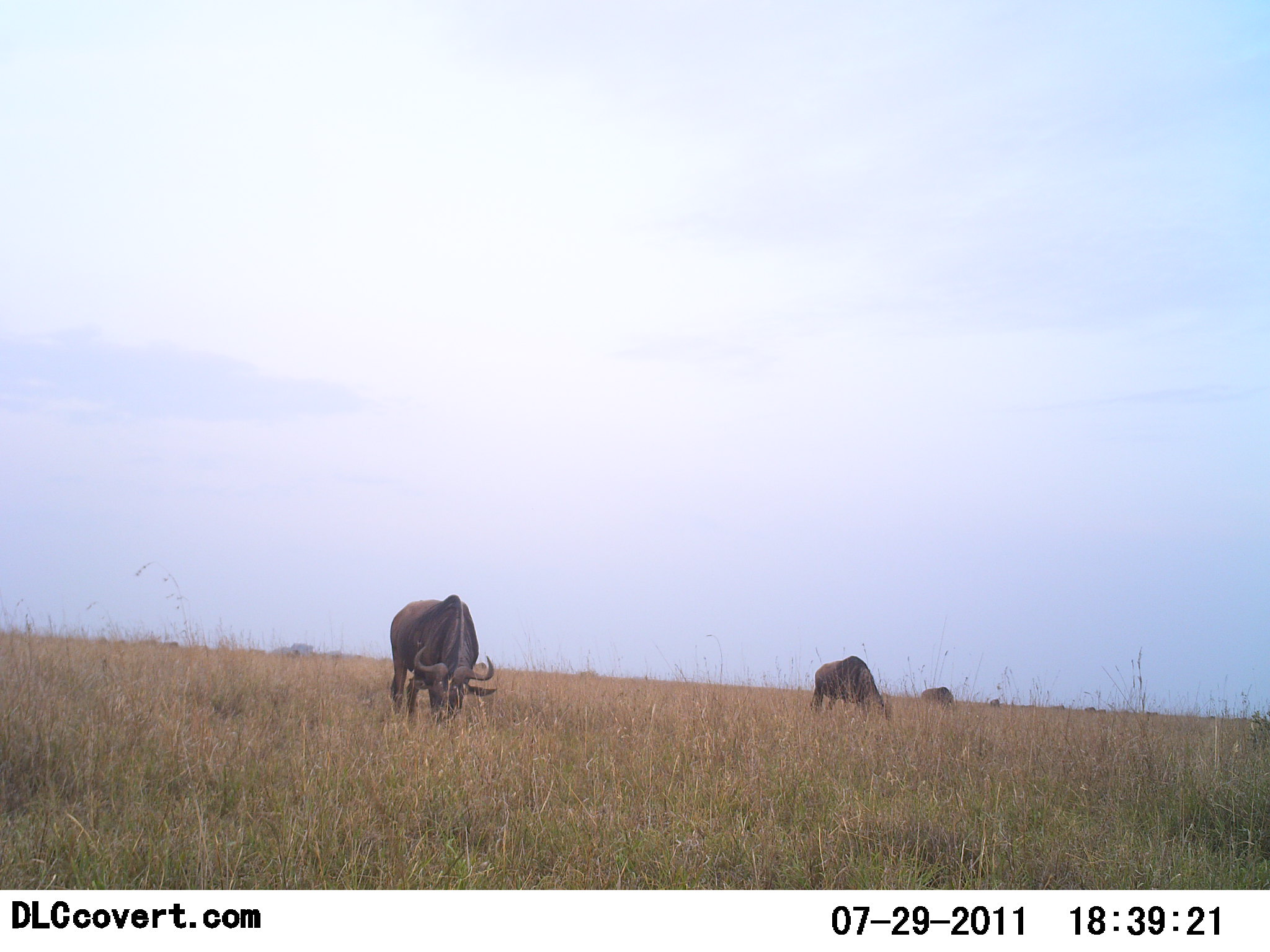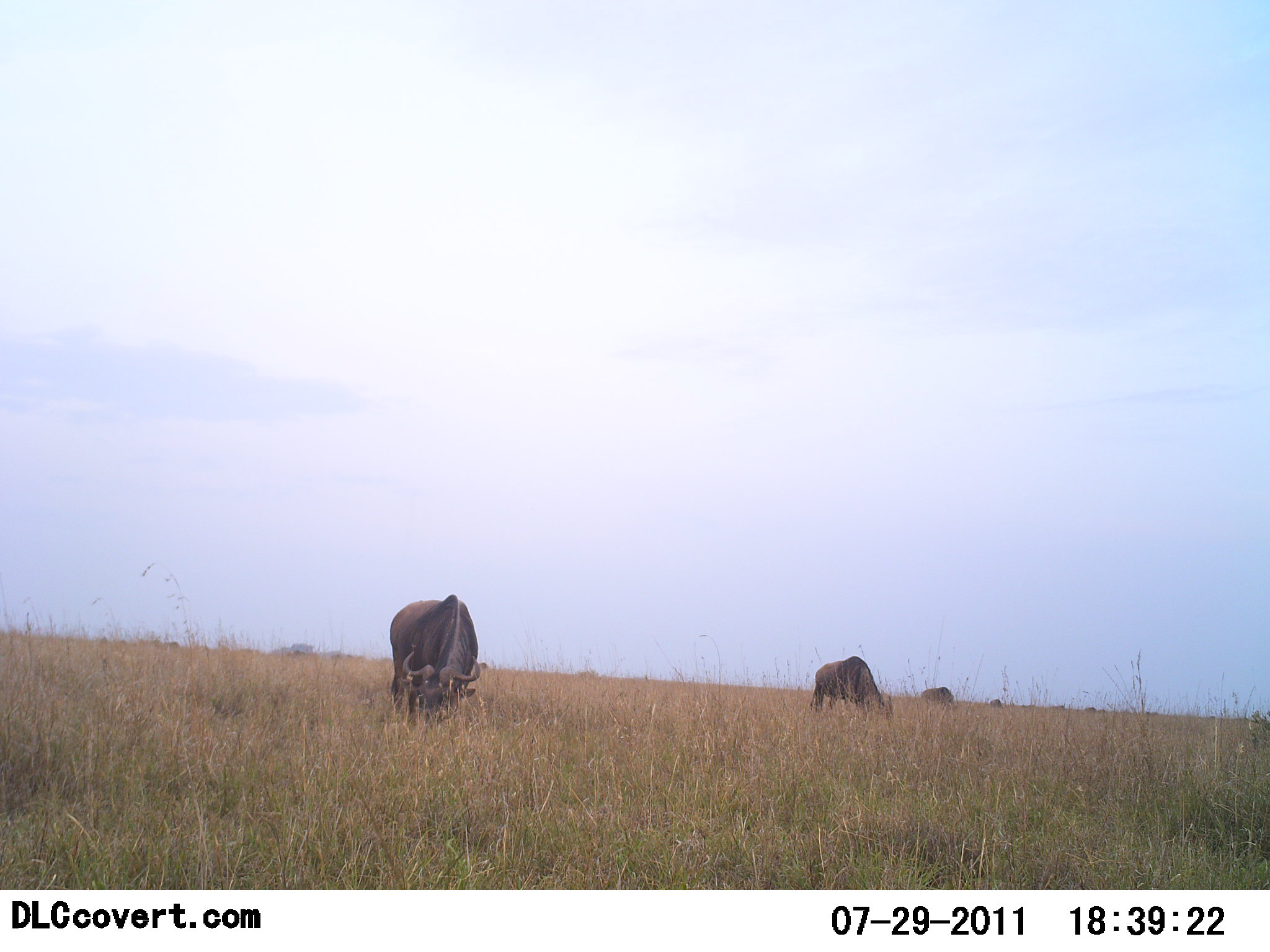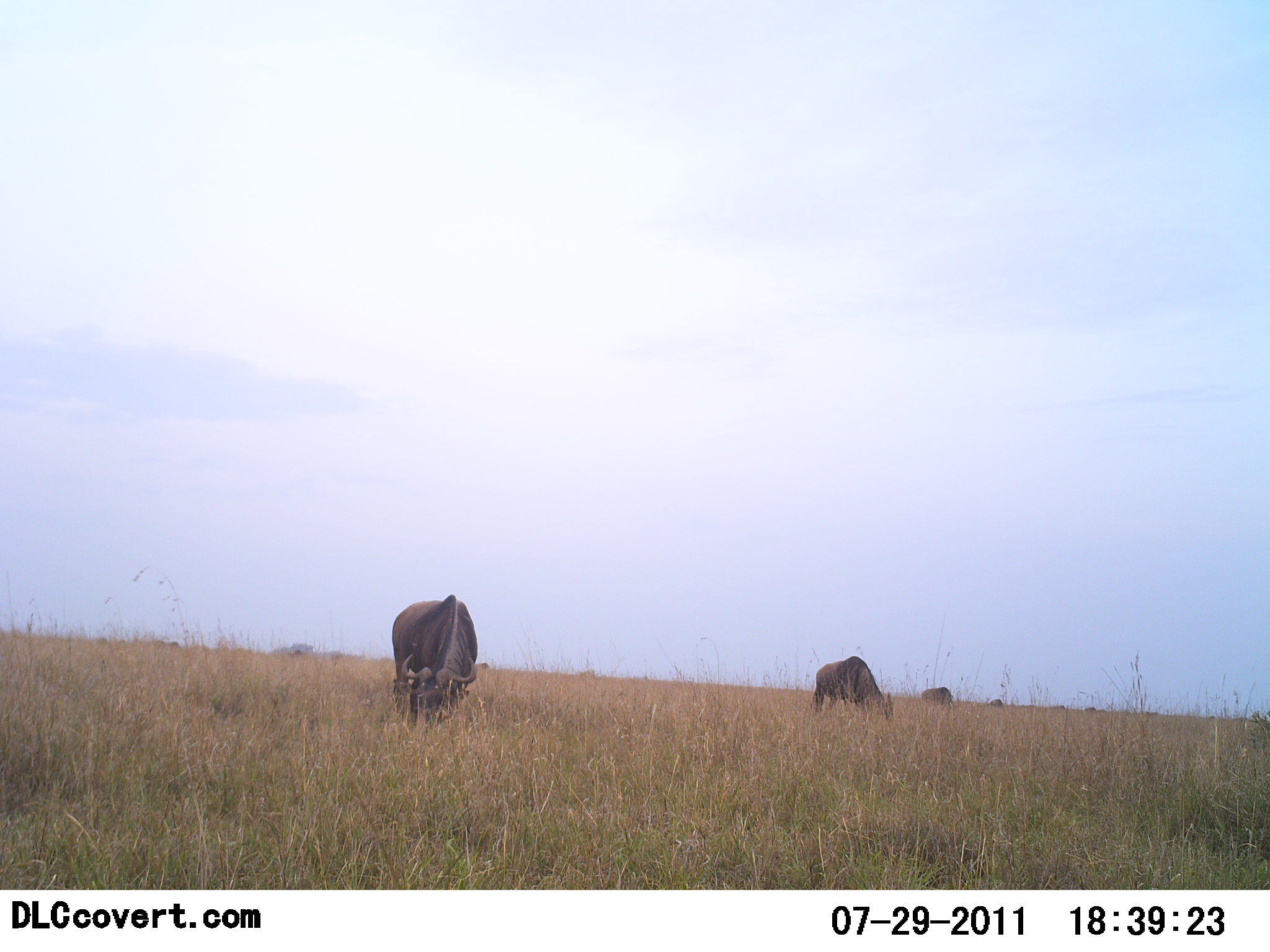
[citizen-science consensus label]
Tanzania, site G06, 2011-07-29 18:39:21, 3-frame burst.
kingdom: Animalia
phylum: Chordata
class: Mammalia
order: Artiodactyla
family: Bovidae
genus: Connochaetes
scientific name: Connochaetes taurinus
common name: blue wildebeest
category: wildebeest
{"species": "wildebeest (blue wildebeest) (Connochaetes taurinus)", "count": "3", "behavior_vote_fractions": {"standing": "18%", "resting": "0%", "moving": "0%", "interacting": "0%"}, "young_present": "0%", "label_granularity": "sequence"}